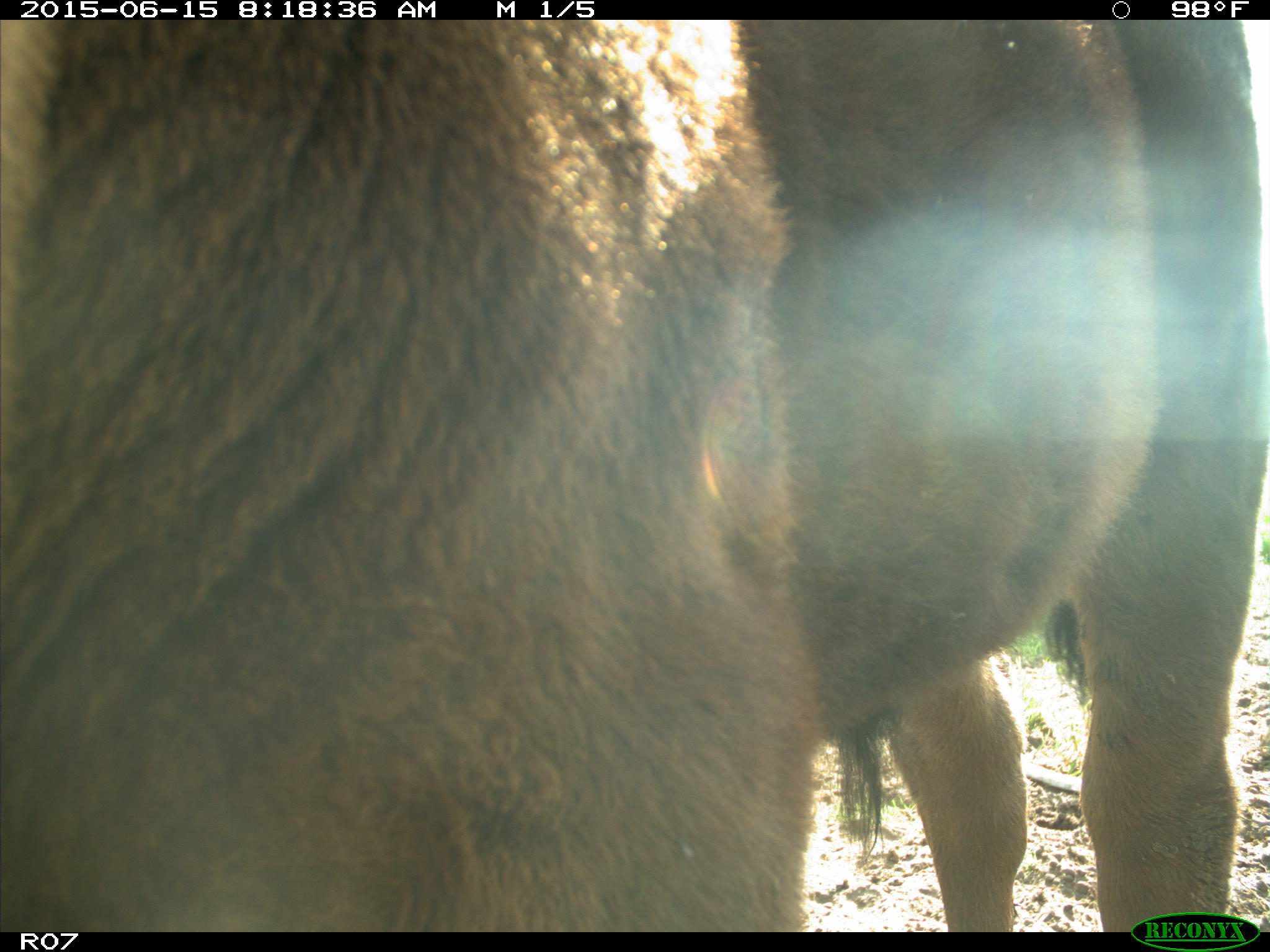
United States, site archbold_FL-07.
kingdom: Animalia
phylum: Chordata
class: Mammalia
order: Artiodactyla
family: Bovidae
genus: Bos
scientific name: Bos taurus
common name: domestic cow